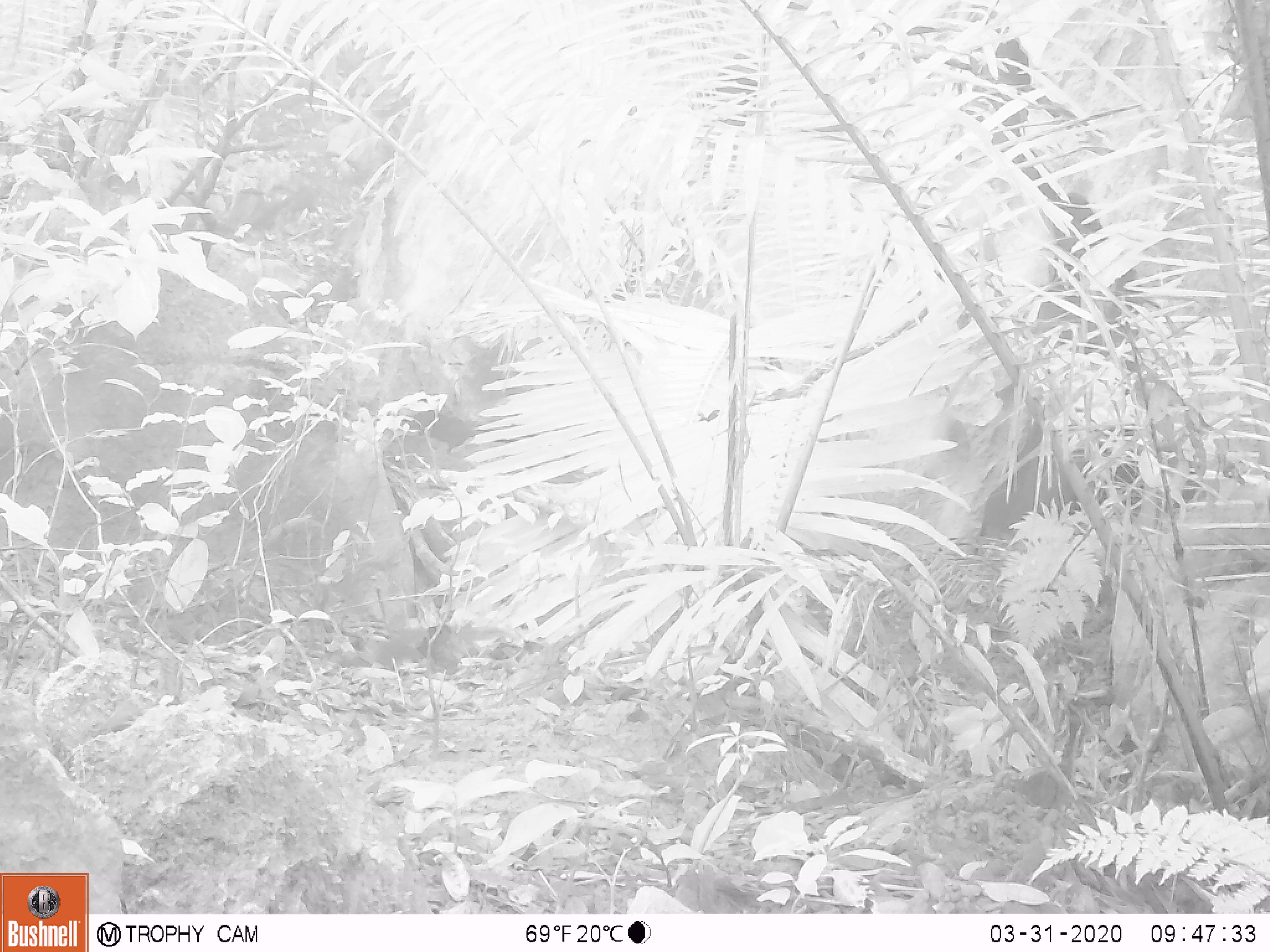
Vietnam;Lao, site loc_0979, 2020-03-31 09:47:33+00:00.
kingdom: Animalia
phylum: Chordata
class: Mammalia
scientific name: Mammalia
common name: mammal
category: unidentified small mammal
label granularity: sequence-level